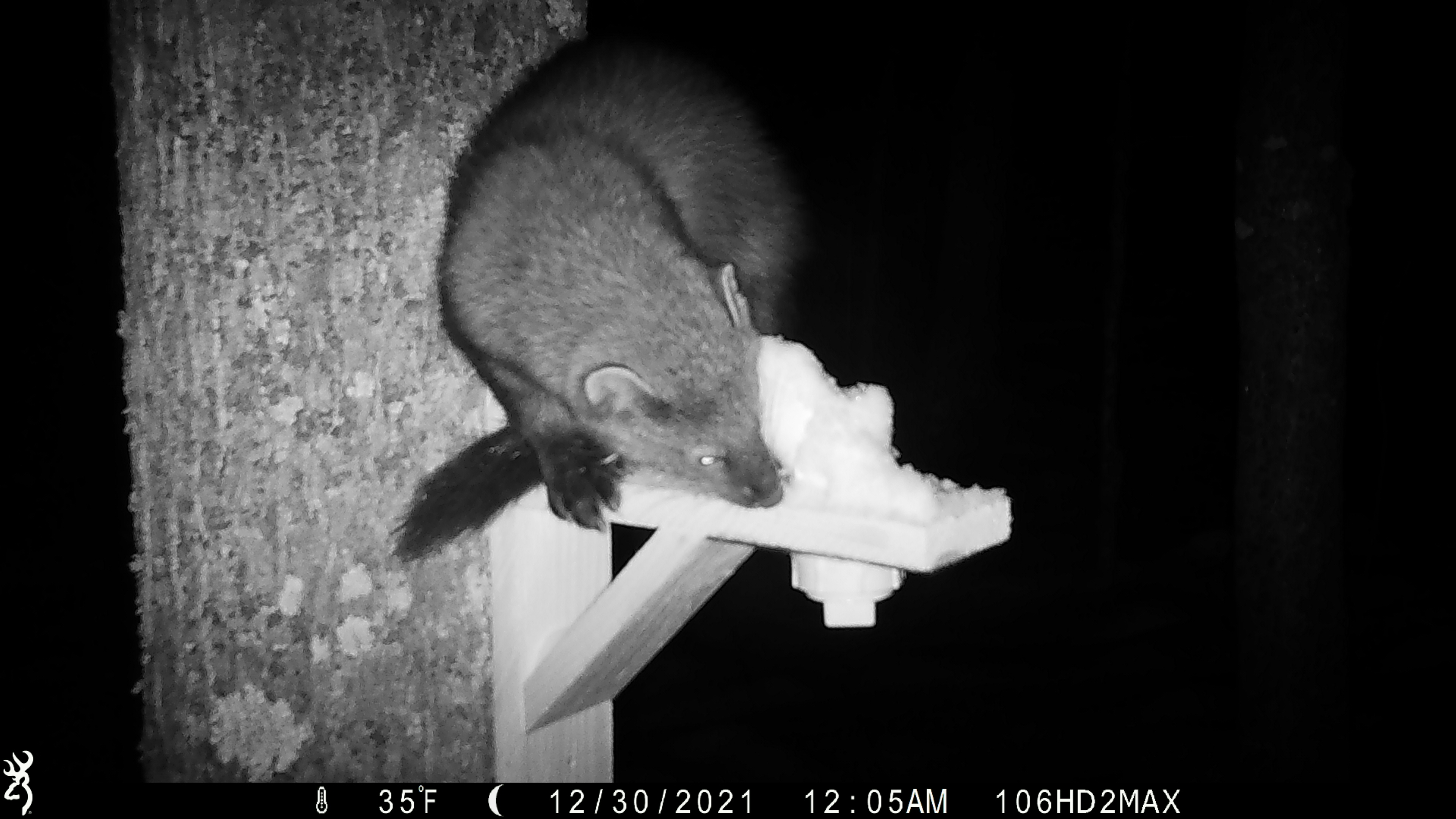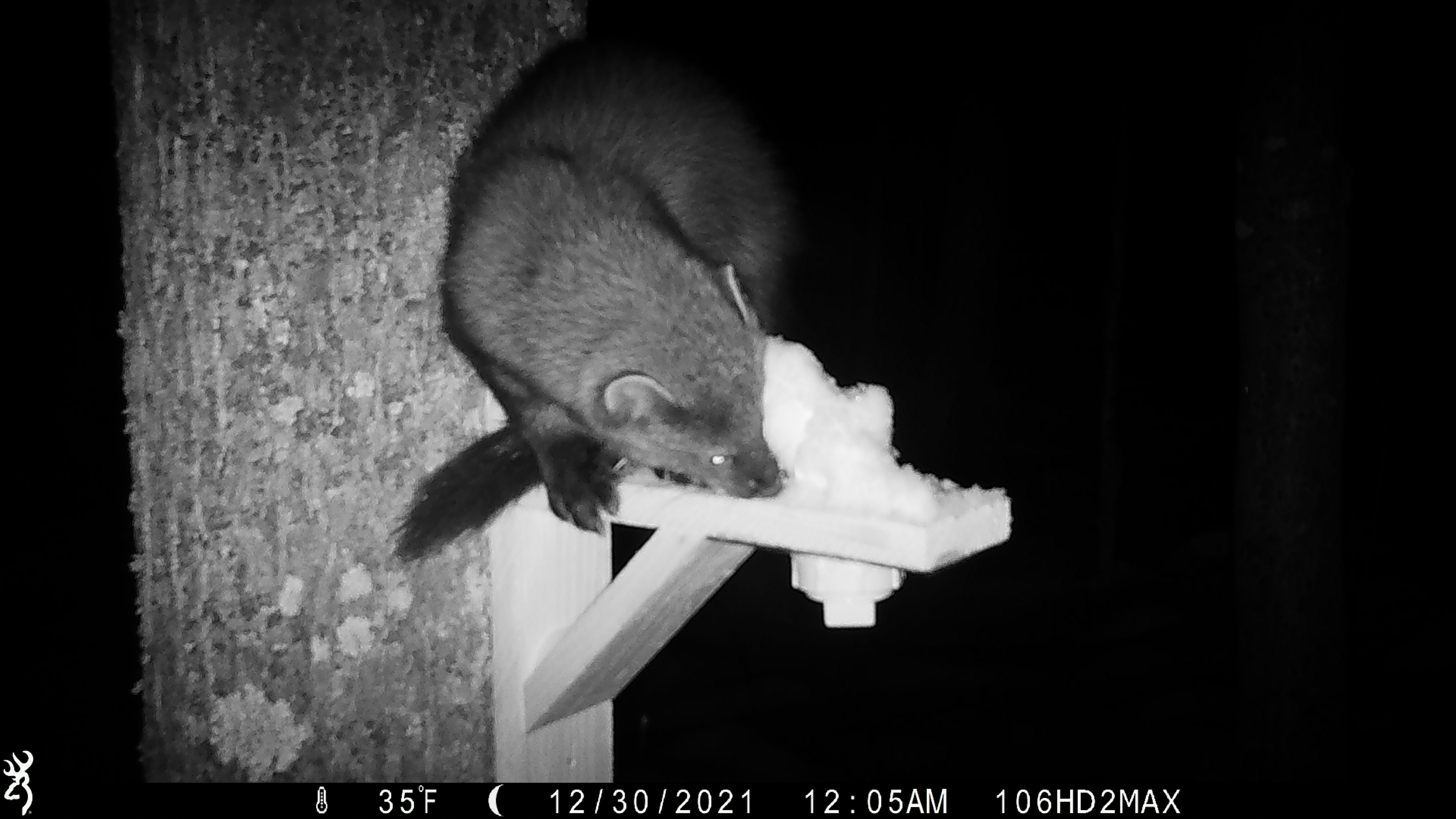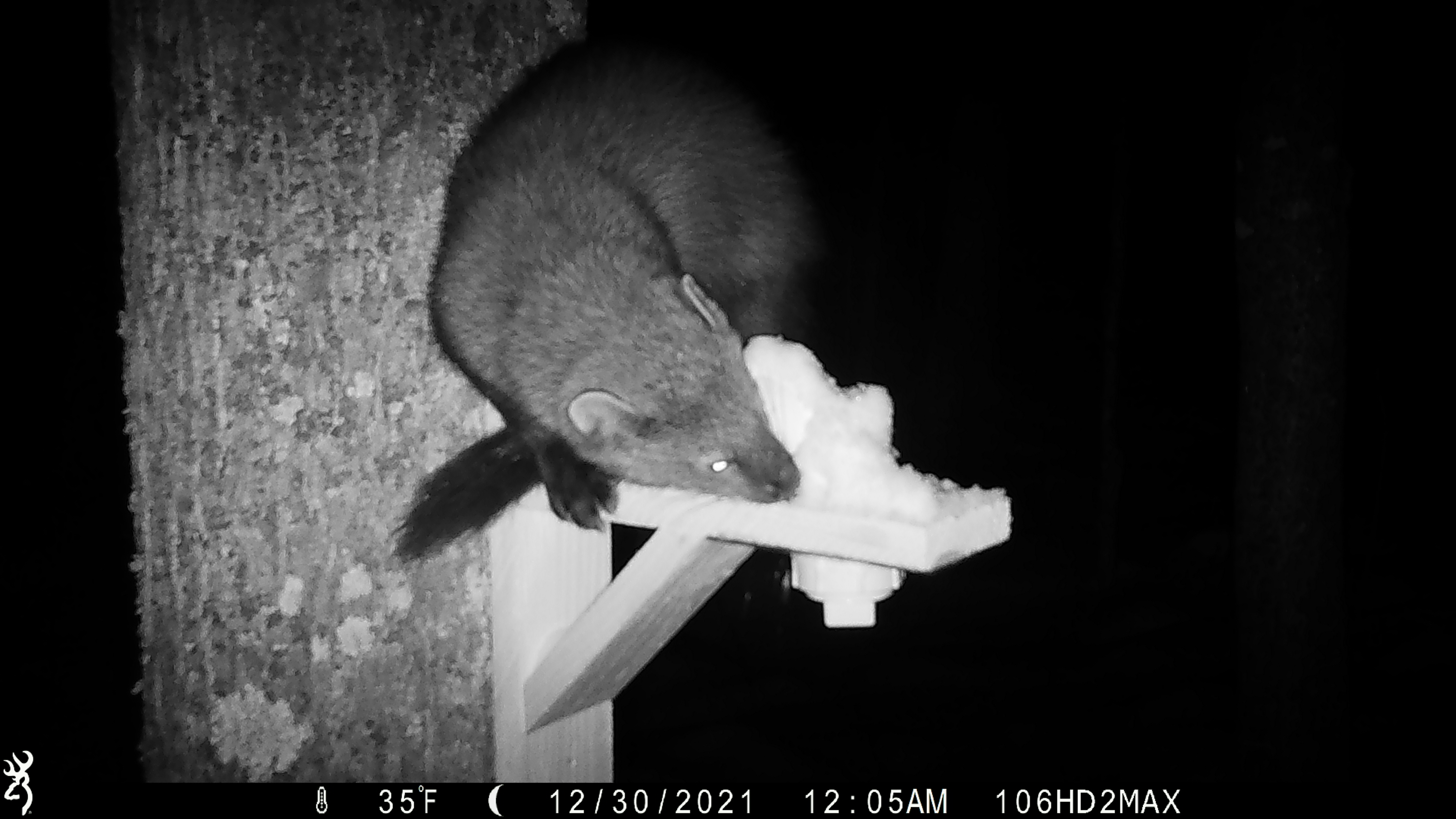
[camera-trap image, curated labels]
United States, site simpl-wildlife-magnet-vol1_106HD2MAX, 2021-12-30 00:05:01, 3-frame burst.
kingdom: Animalia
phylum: Chordata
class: Mammalia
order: Carnivora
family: Mustelidae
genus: Pekania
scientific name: Pekania pennanti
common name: fisher